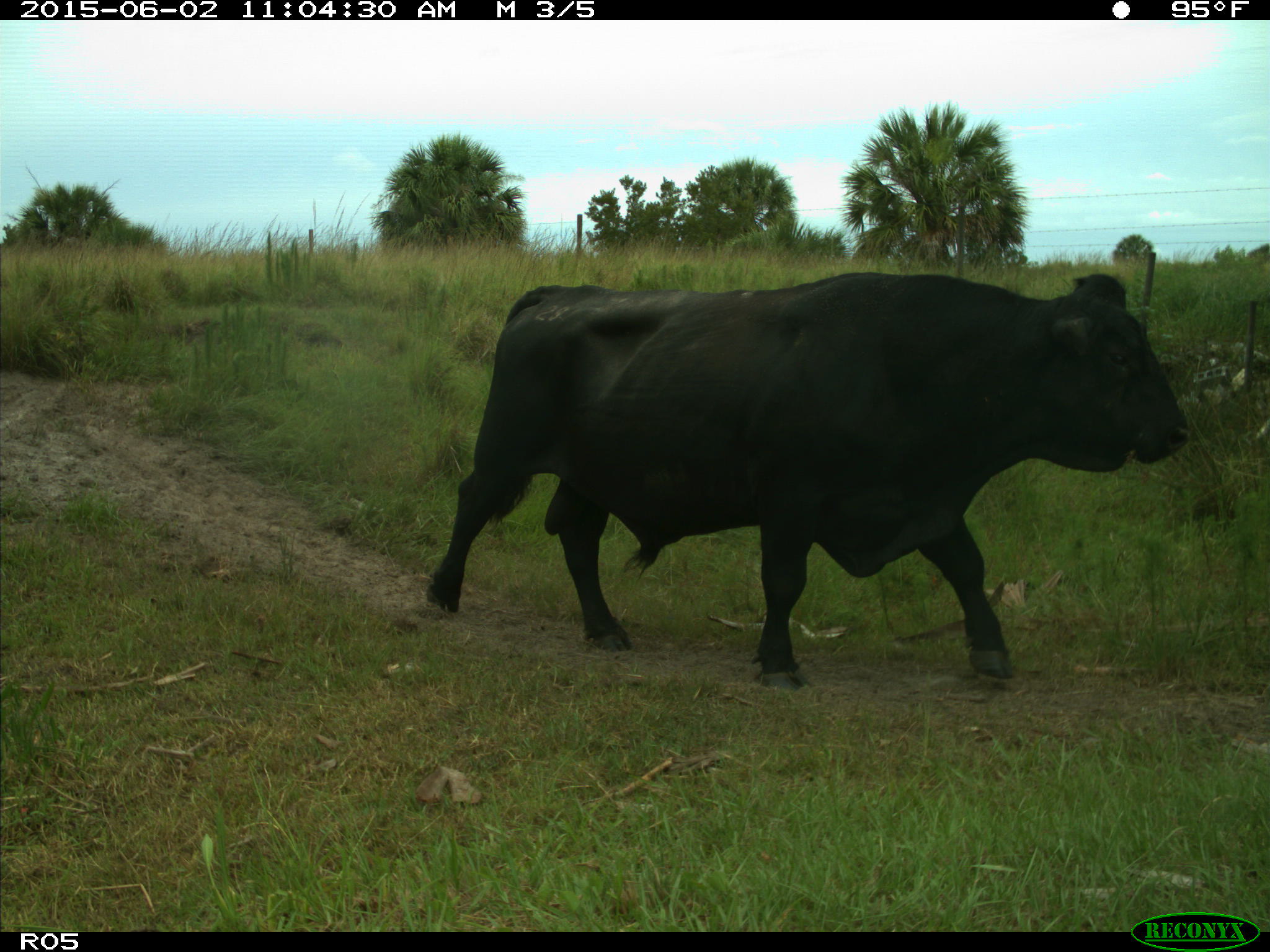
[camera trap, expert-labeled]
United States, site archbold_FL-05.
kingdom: Animalia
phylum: Chordata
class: Mammalia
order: Artiodactyla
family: Bovidae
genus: Bos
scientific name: Bos taurus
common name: domestic cow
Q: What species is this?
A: Bos taurus (domestic cow).